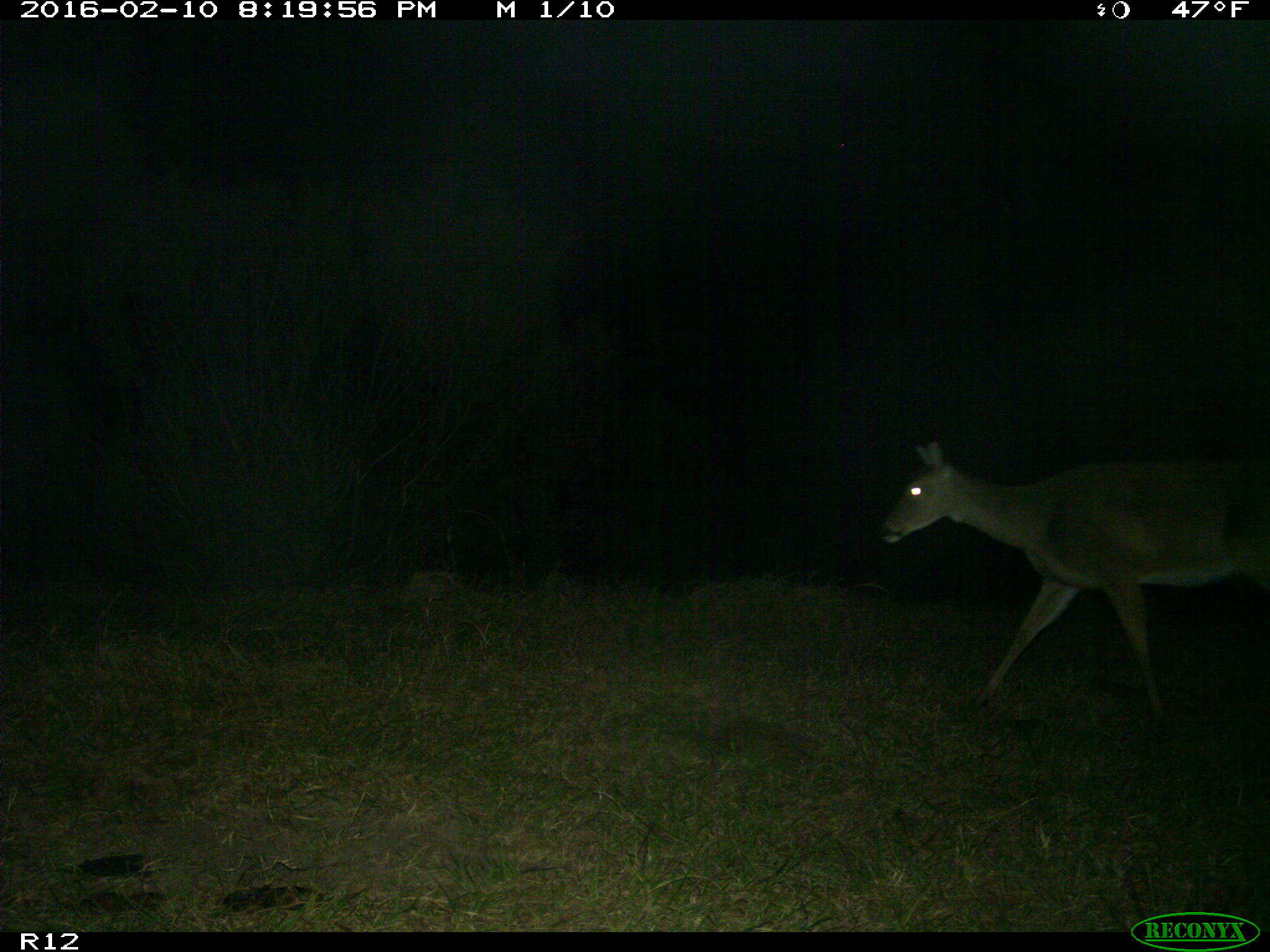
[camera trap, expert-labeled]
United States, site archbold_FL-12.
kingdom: Animalia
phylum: Chordata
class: Mammalia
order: Artiodactyla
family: Cervidae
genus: Odocoileus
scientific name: Odocoileus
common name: deer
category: unidentified deer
Unidentified deer (deer) (Odocoileus).